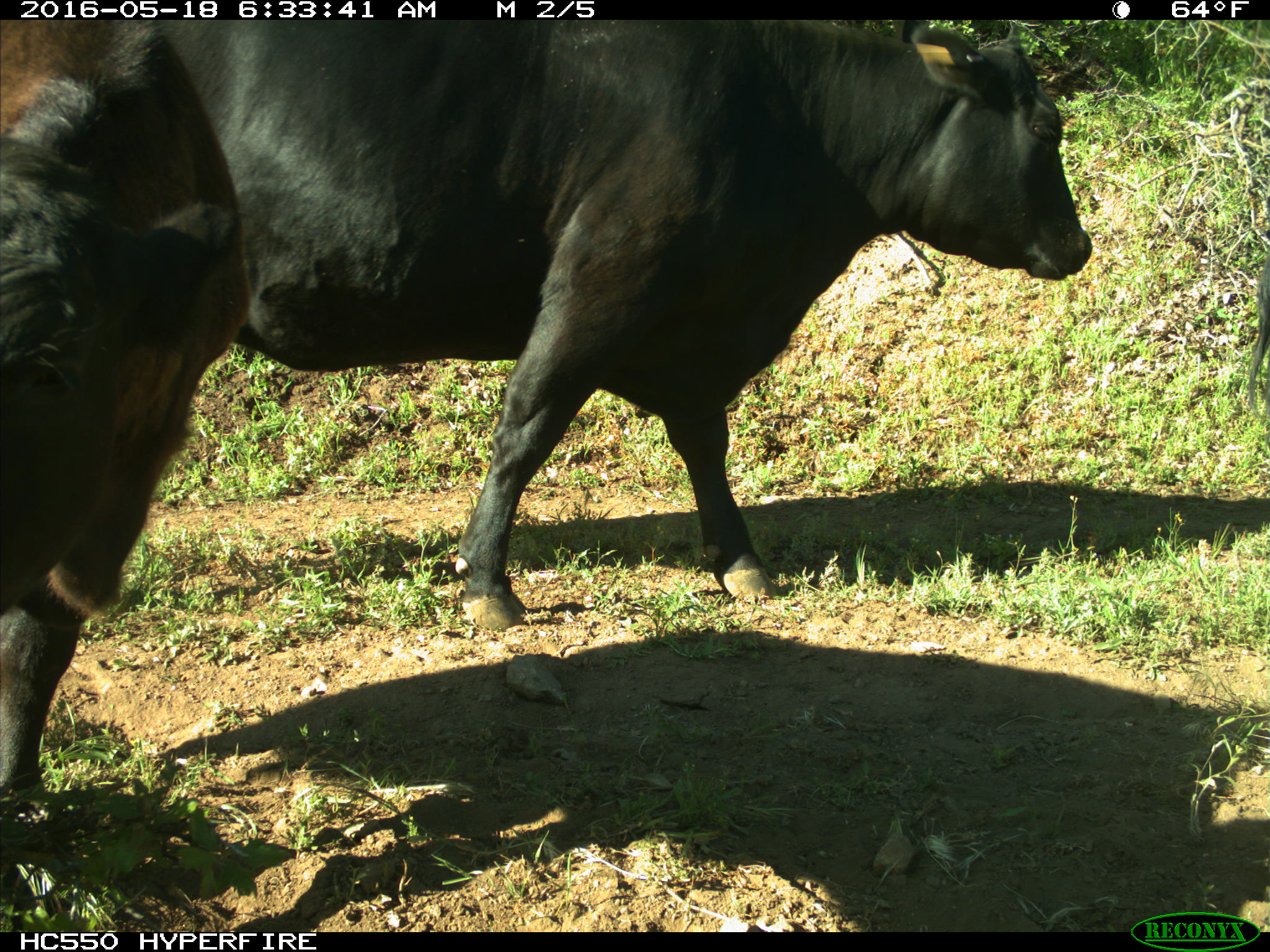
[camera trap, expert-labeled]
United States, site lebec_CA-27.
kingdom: Animalia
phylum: Chordata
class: Mammalia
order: Artiodactyla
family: Bovidae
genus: Bos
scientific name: Bos taurus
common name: domestic cow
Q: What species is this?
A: Bos taurus (domestic cow).